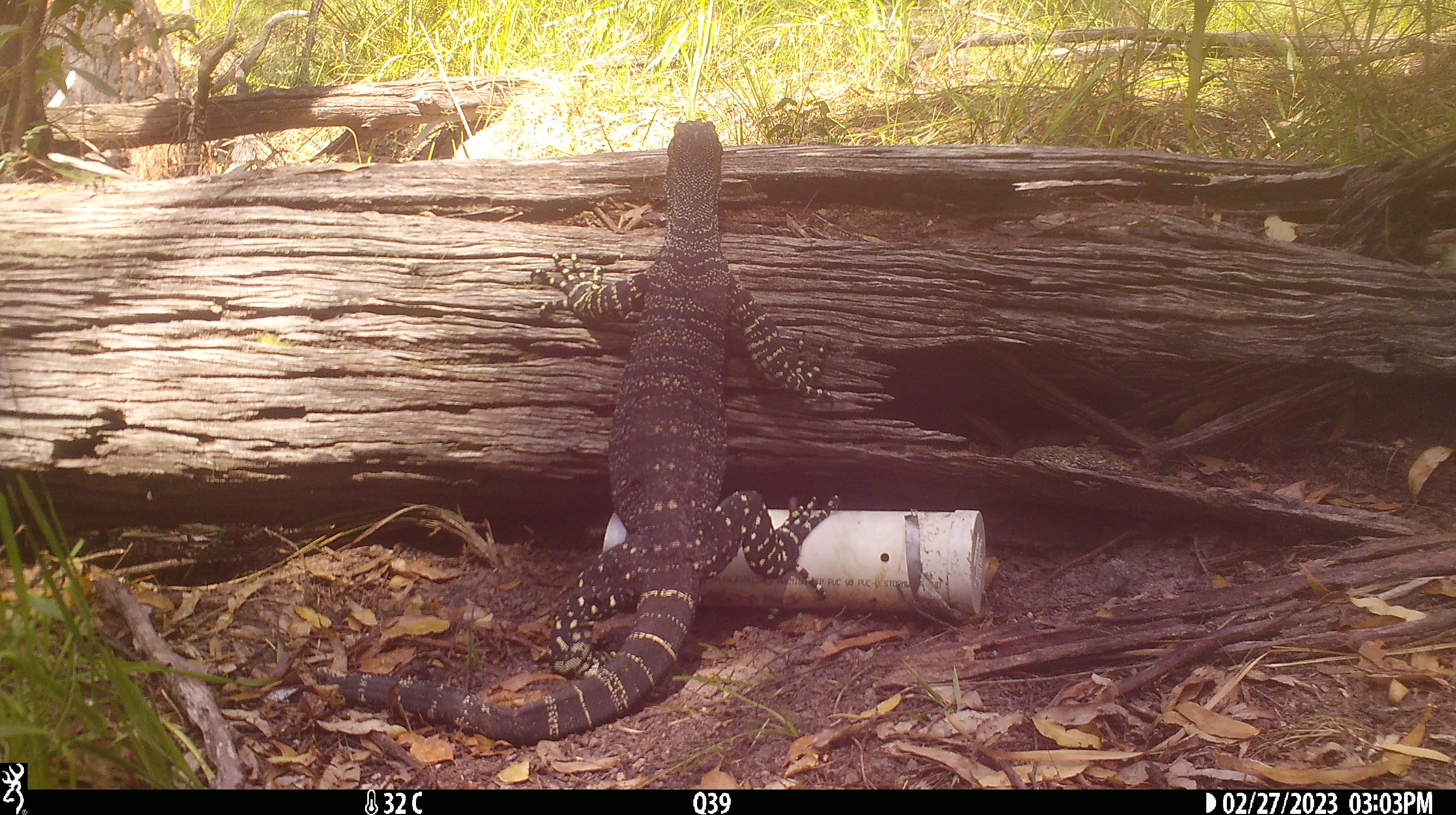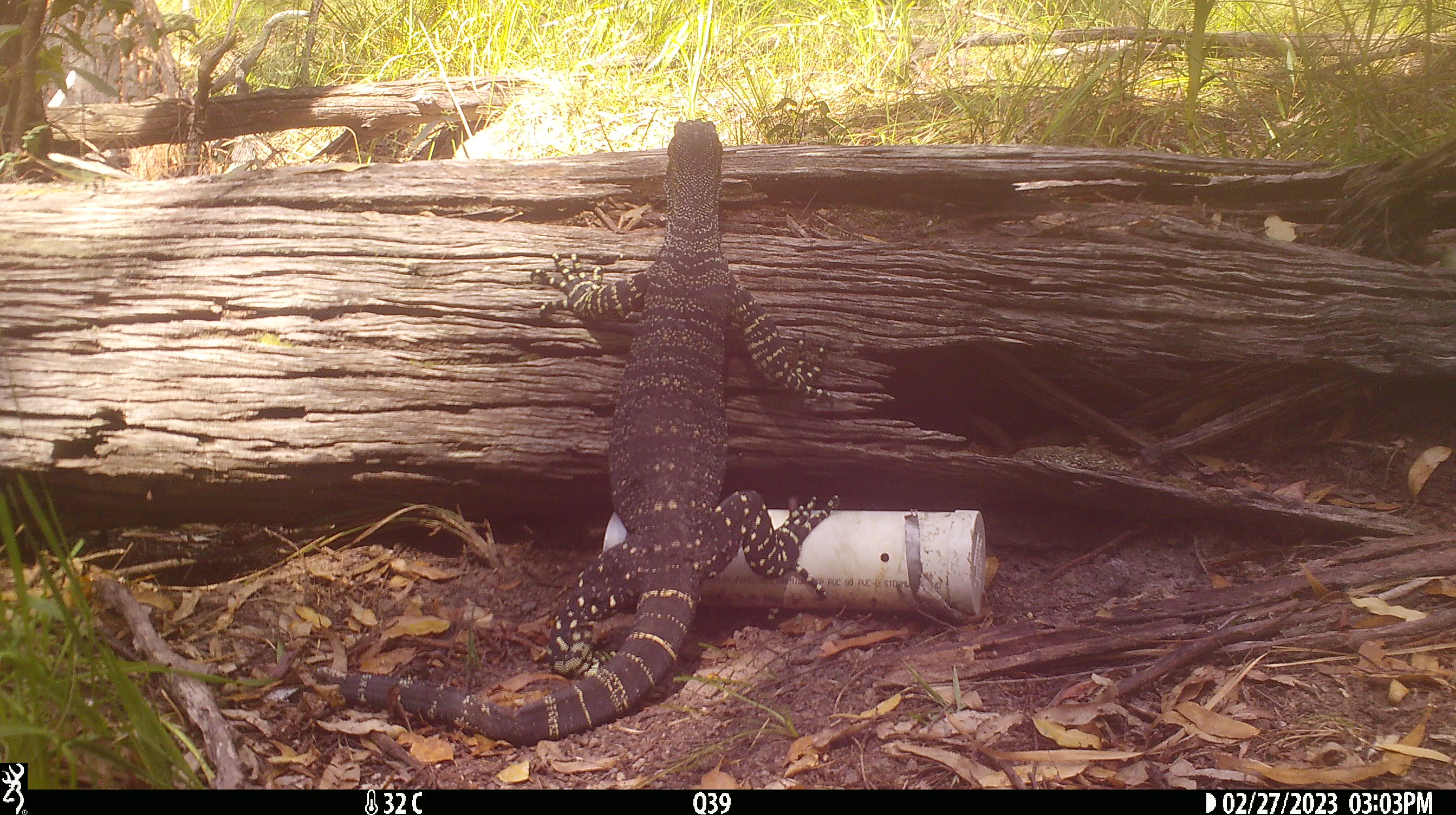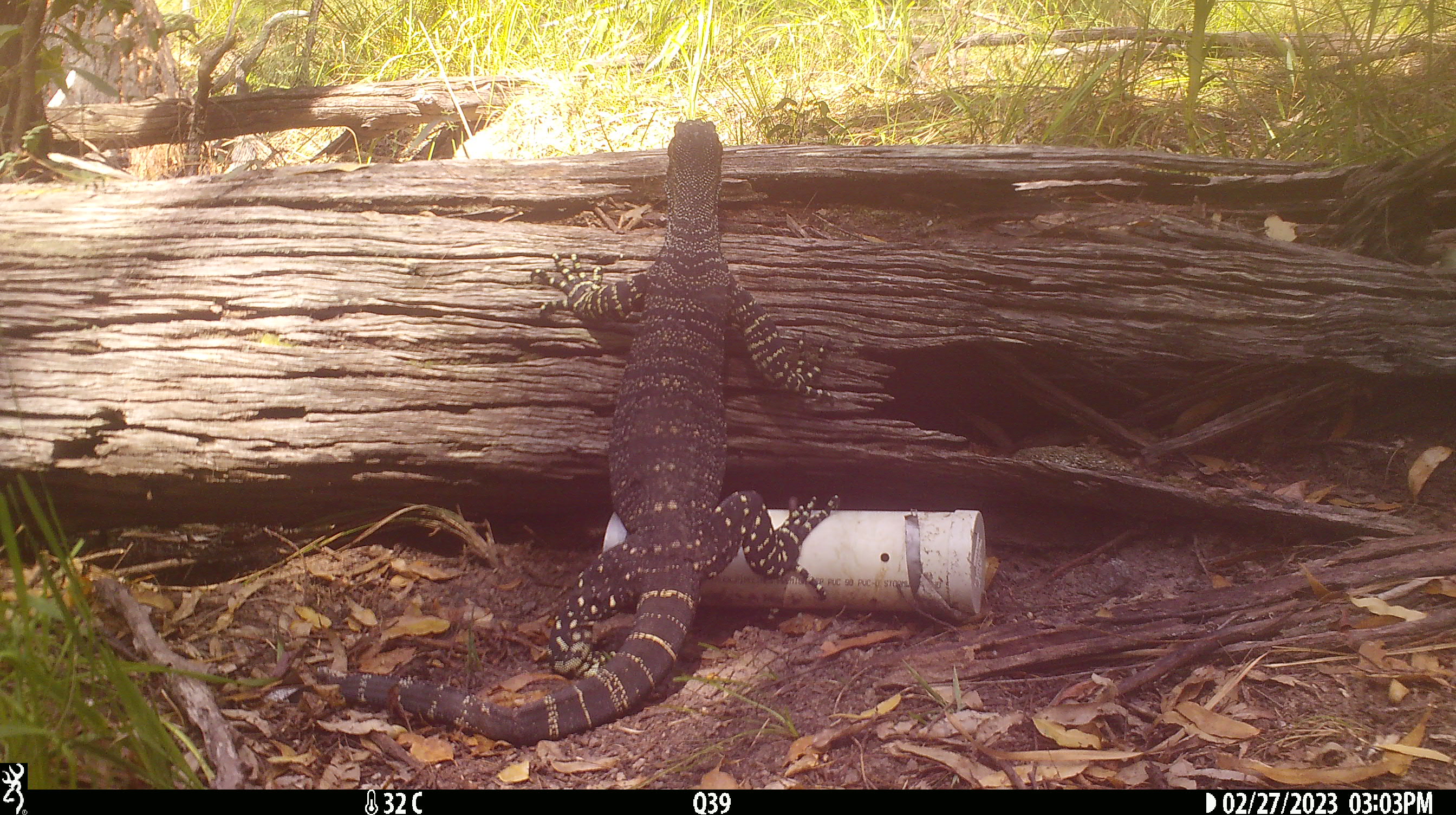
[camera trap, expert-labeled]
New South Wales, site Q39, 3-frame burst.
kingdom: Animalia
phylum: Chordata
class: Reptilia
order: Squamata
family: Varanidae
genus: Varanus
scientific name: Varanus varius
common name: lace monitor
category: goanna